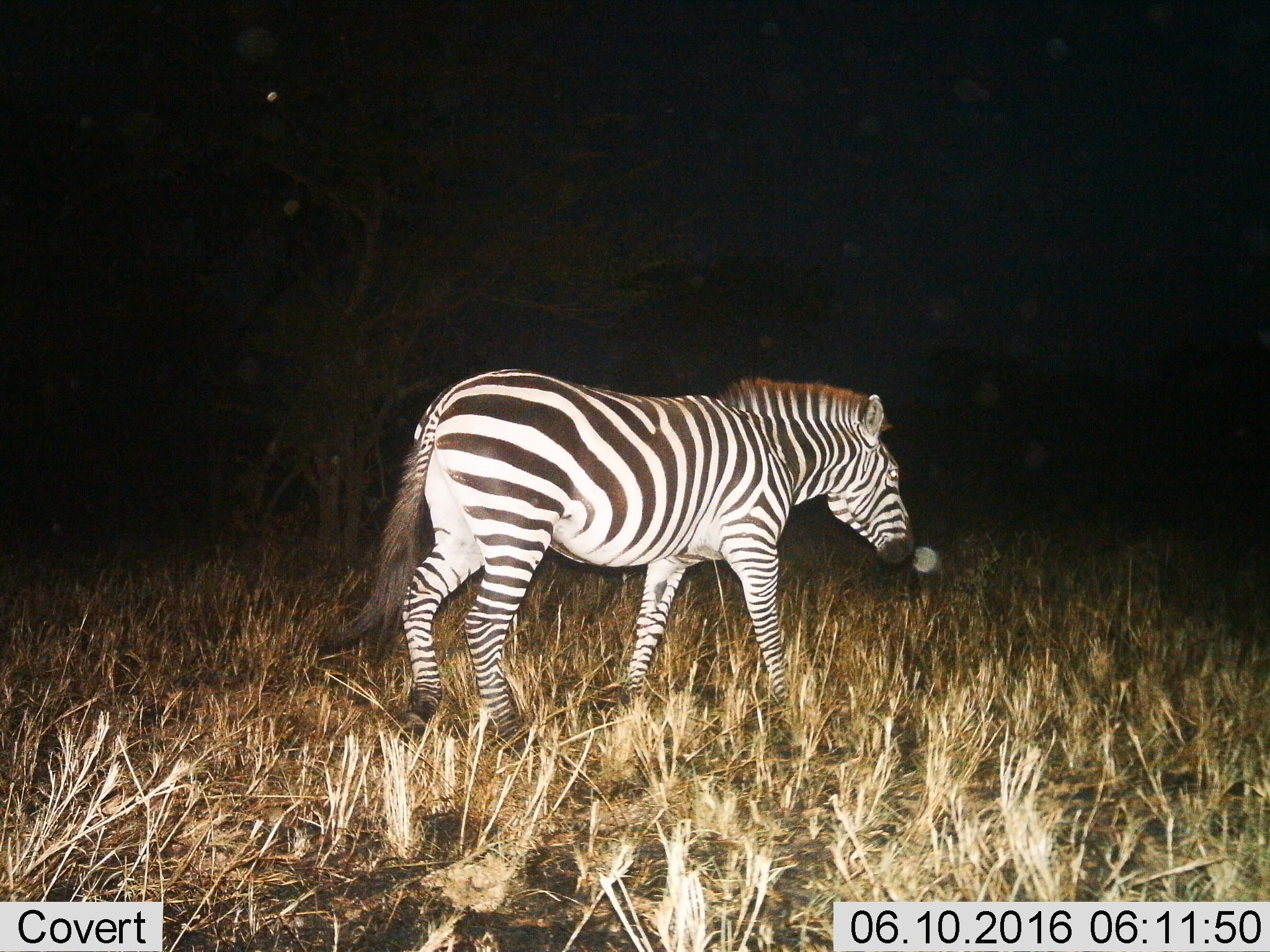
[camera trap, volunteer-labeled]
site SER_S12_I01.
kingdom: Animalia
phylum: Chordata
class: Mammalia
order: Perissodactyla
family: Equidae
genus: Equus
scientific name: Equus quagga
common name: plains zebra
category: zebraplains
Zebraplains (plains zebra) (Equus quagga), count 1. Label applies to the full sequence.